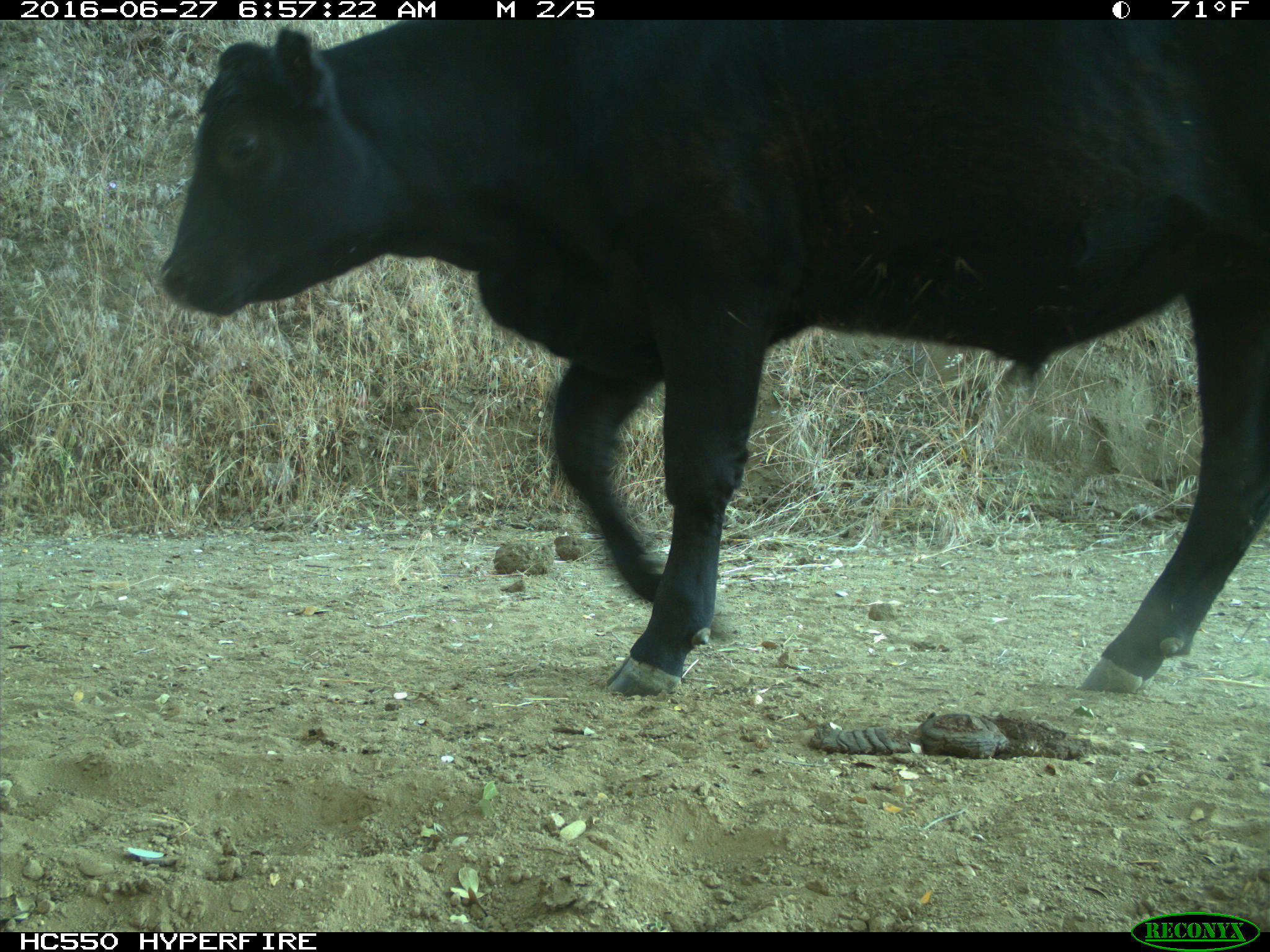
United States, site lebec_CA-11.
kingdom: Animalia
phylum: Chordata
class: Mammalia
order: Artiodactyla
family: Bovidae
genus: Bos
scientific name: Bos taurus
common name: domestic cow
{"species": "Bos taurus (domestic cow)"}